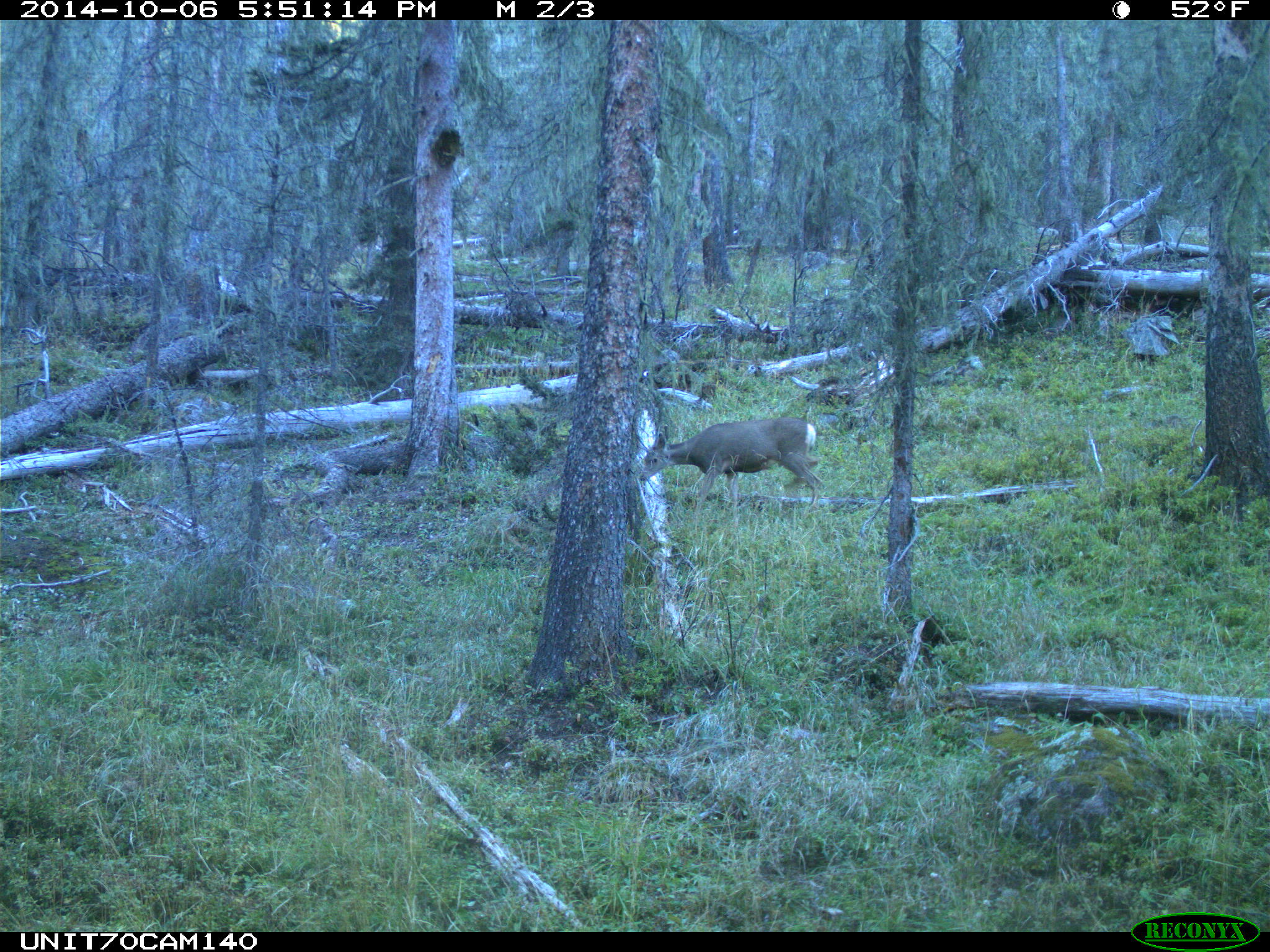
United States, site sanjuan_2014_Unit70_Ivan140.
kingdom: Animalia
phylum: Chordata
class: Mammalia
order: Artiodactyla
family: Cervidae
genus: Odocoileus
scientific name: Odocoileus hemionus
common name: mule deer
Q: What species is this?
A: Odocoileus hemionus (mule deer).